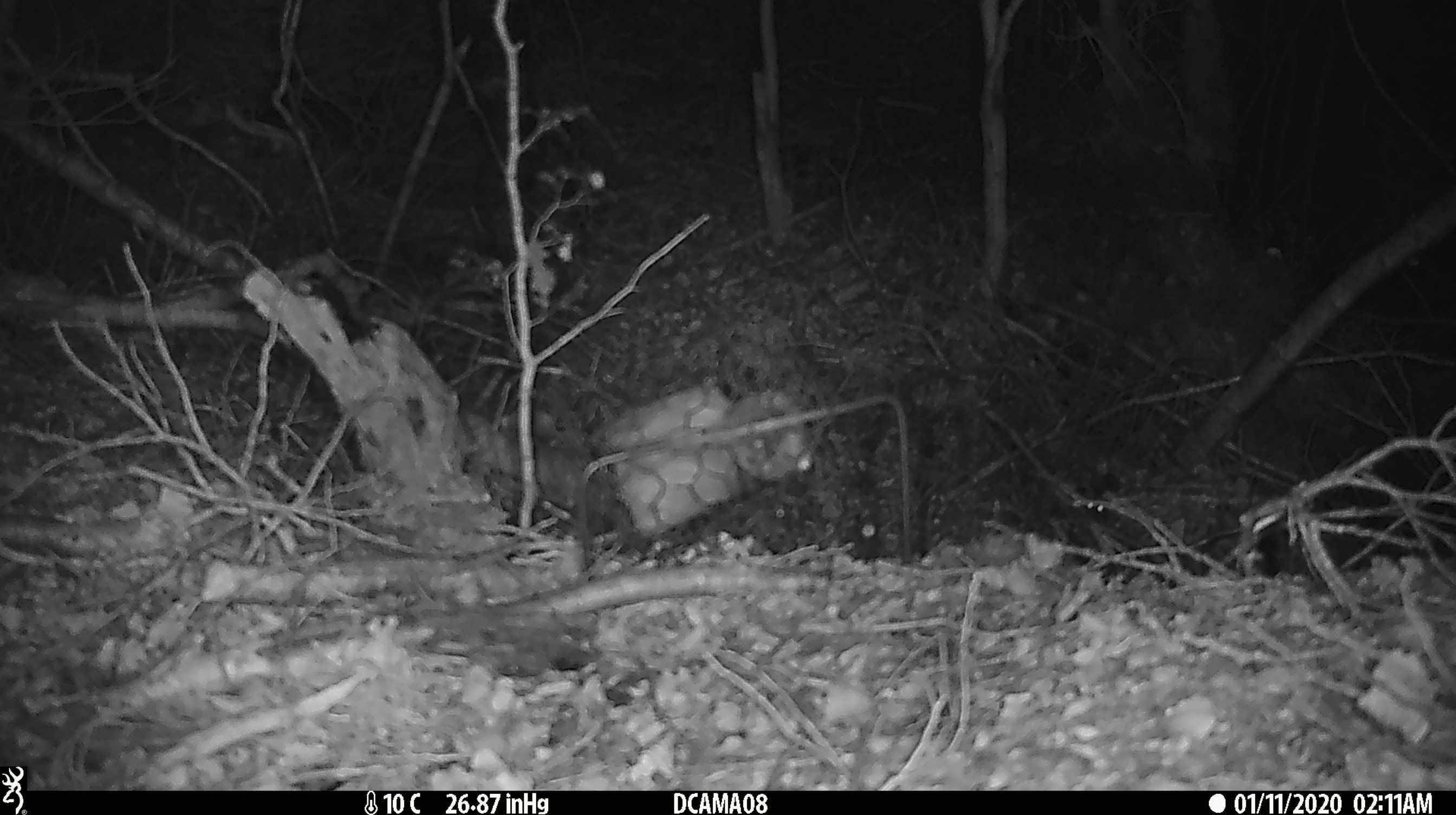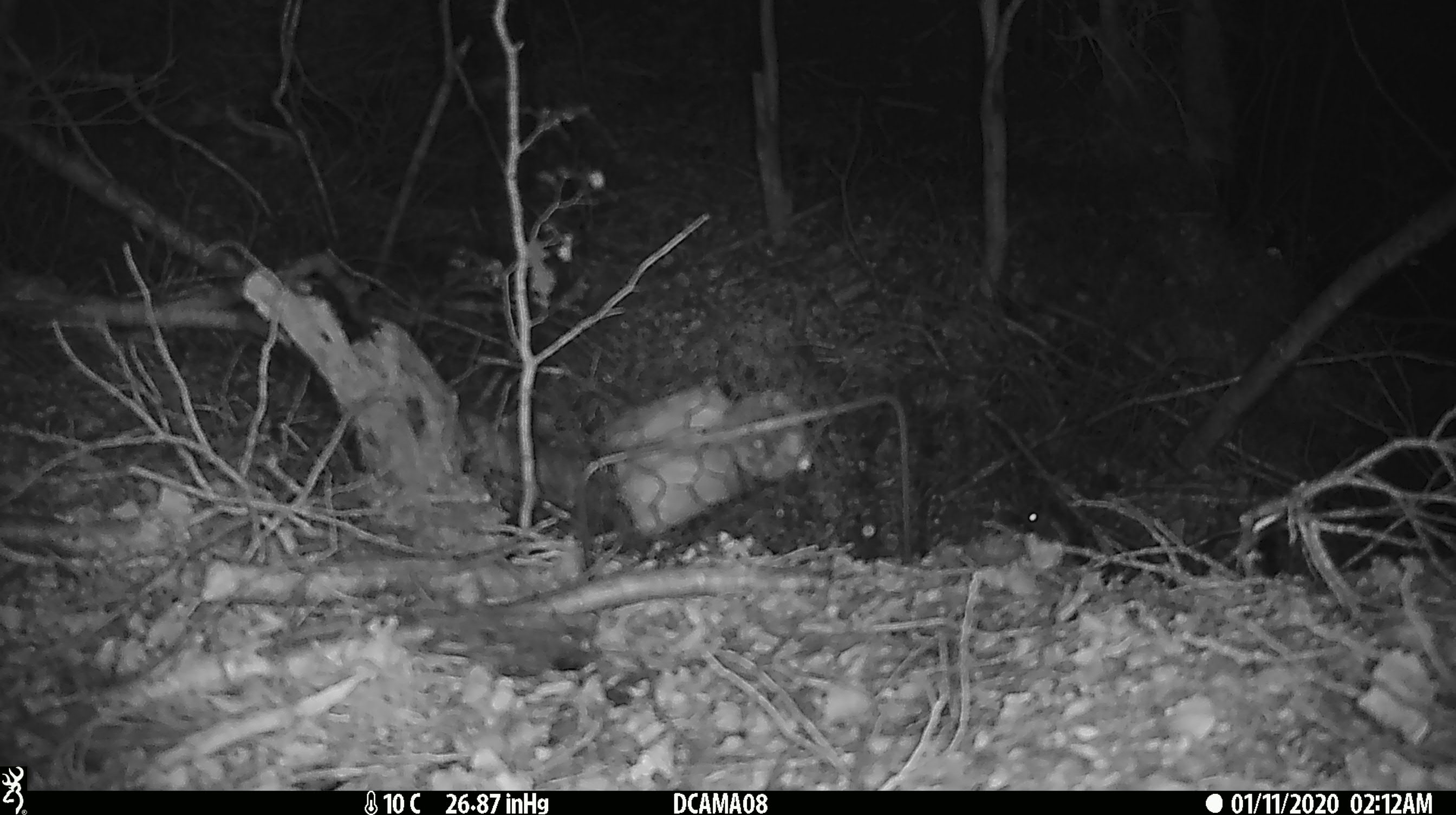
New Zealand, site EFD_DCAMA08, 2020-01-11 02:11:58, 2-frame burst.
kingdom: Animalia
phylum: Chordata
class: Mammalia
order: Rodentia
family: Muridae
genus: Mus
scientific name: Mus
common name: mouse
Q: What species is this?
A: Mouse (Mus).